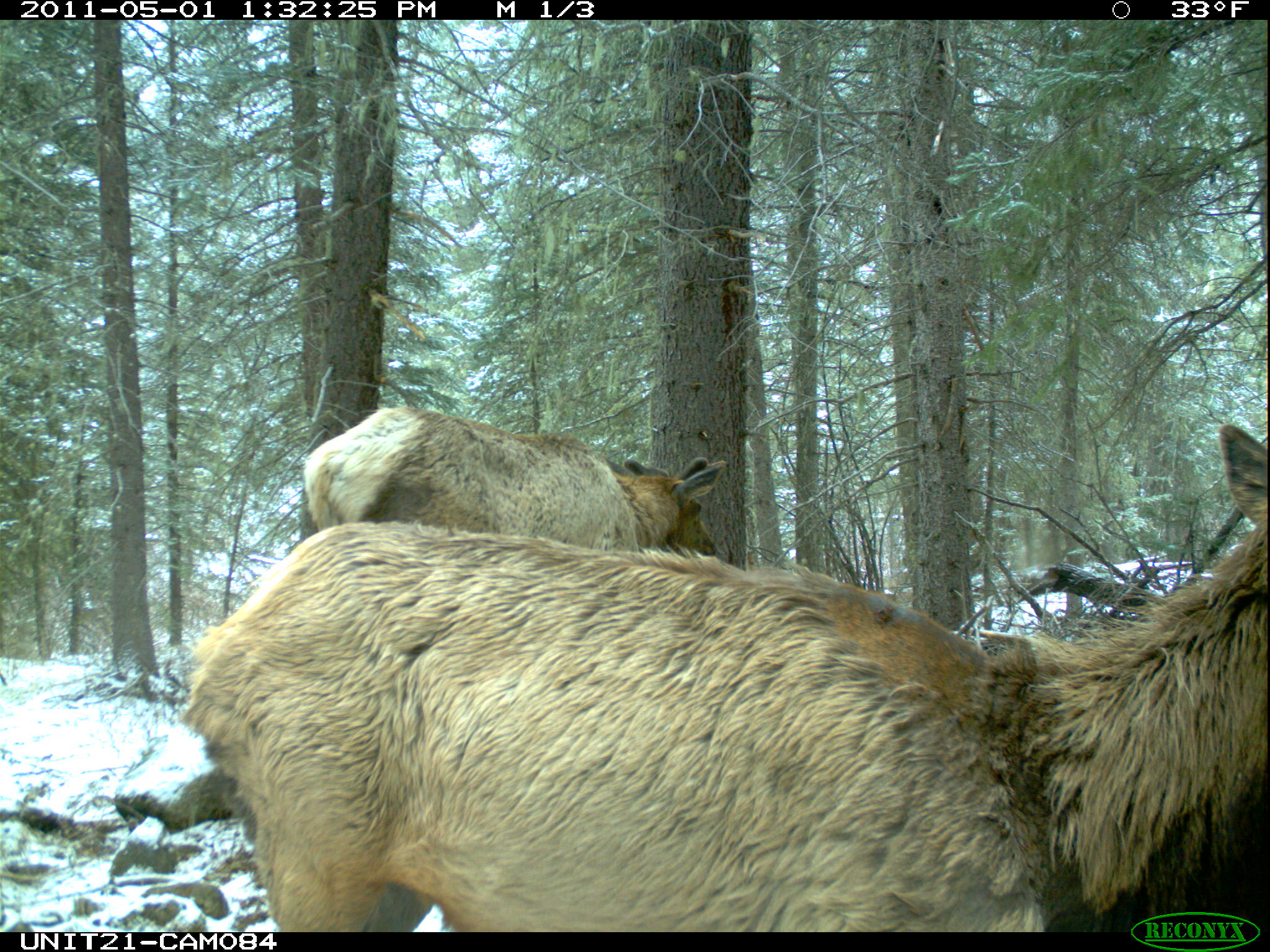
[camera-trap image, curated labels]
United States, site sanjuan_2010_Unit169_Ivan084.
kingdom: Animalia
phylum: Chordata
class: Mammalia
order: Artiodactyla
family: Cervidae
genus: Cervus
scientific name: Cervus elaphus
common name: red deer